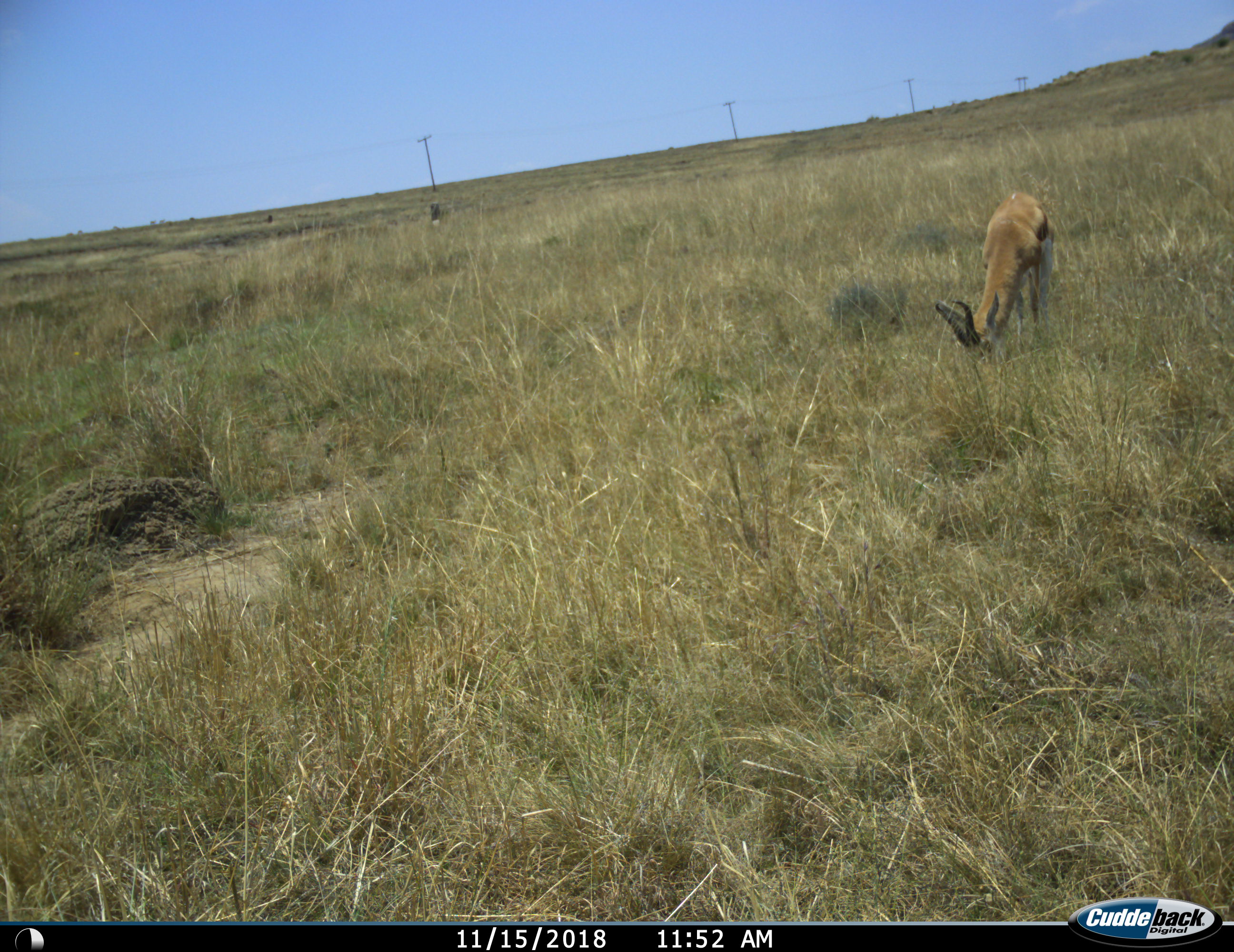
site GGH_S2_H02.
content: unidentified animal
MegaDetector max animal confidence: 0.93